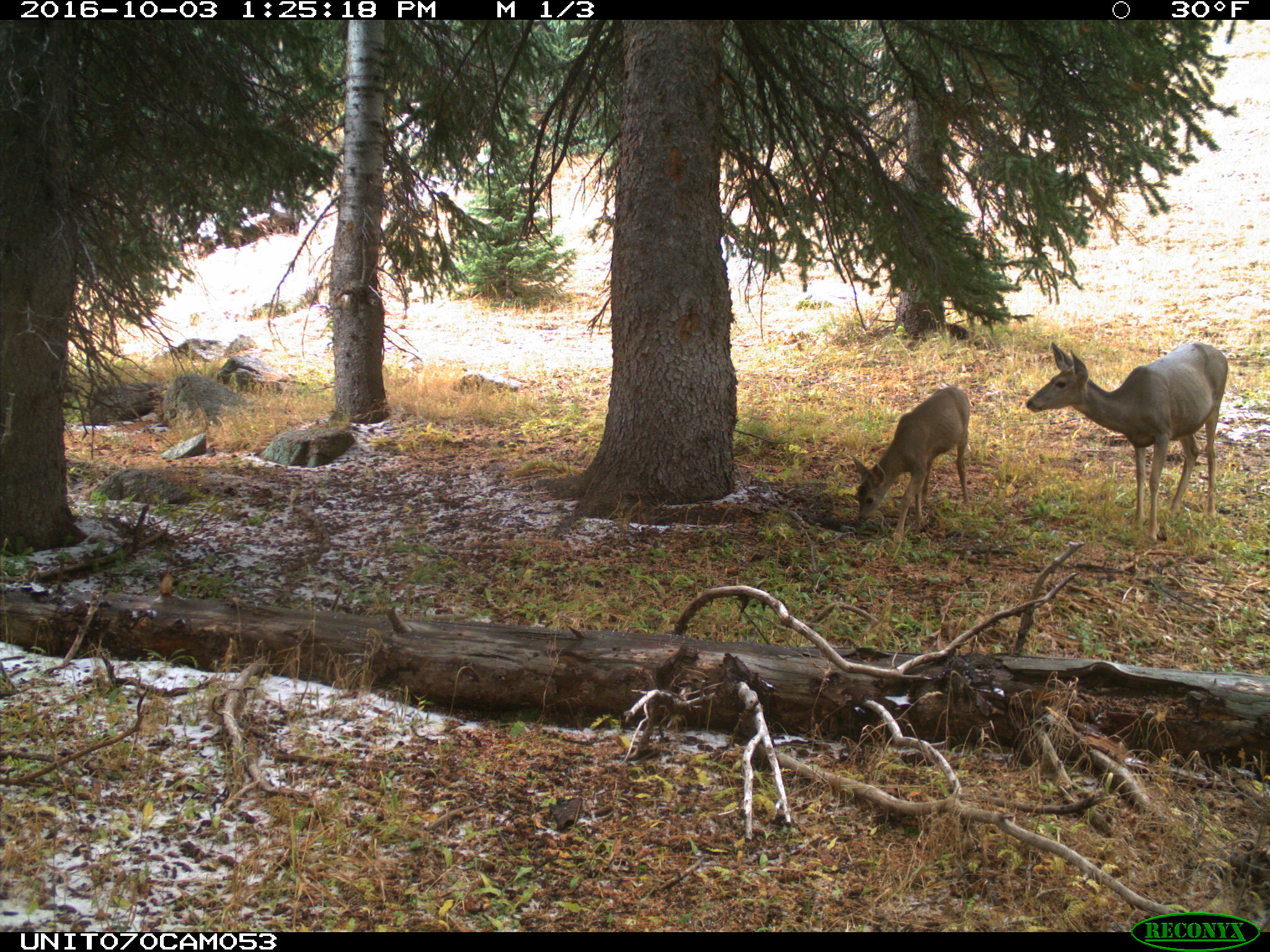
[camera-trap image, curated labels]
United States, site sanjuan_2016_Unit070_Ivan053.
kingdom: Animalia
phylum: Chordata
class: Mammalia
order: Artiodactyla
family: Cervidae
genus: Odocoileus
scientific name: Odocoileus hemionus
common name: mule deer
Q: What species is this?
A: Odocoileus hemionus (mule deer).